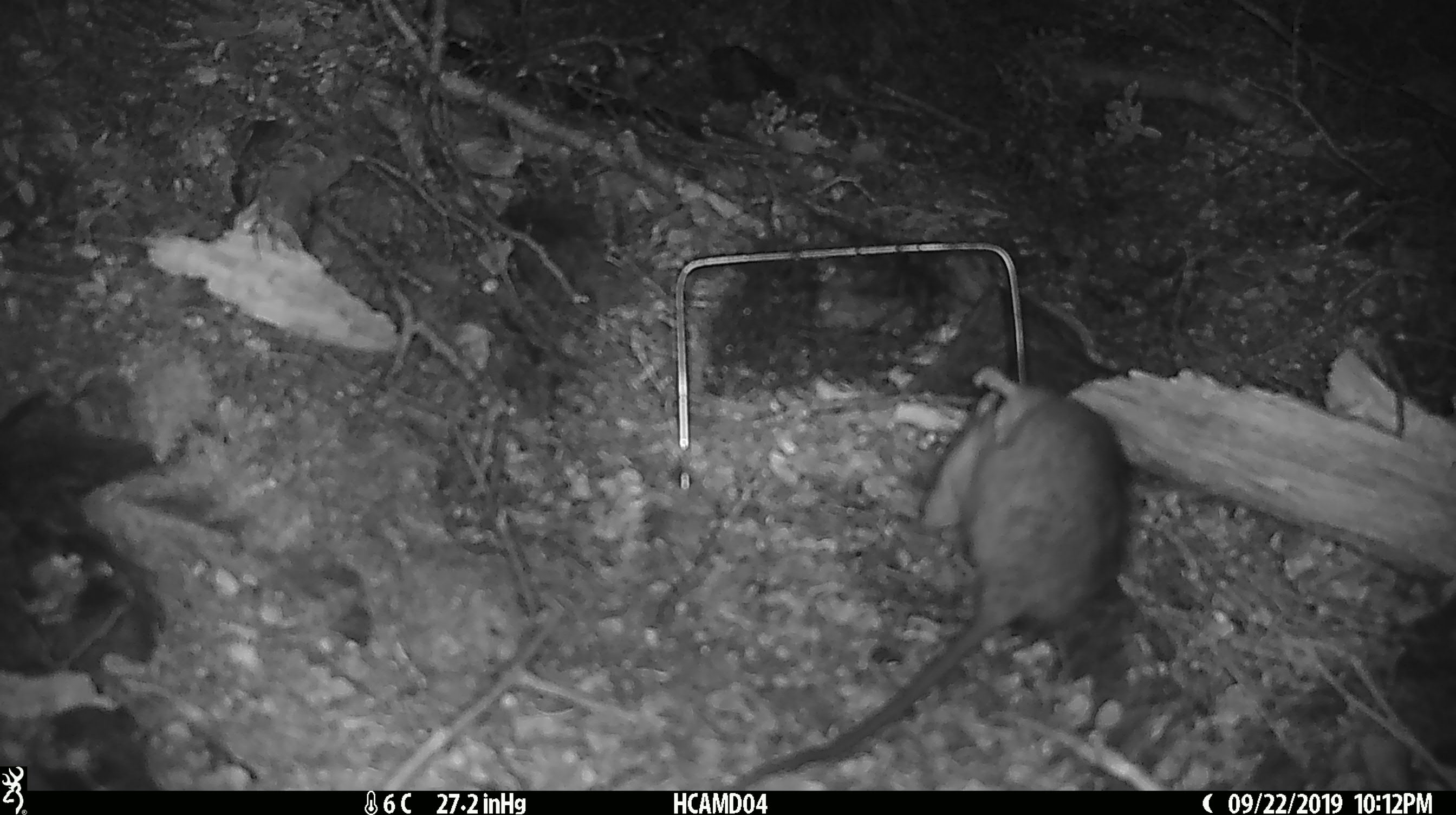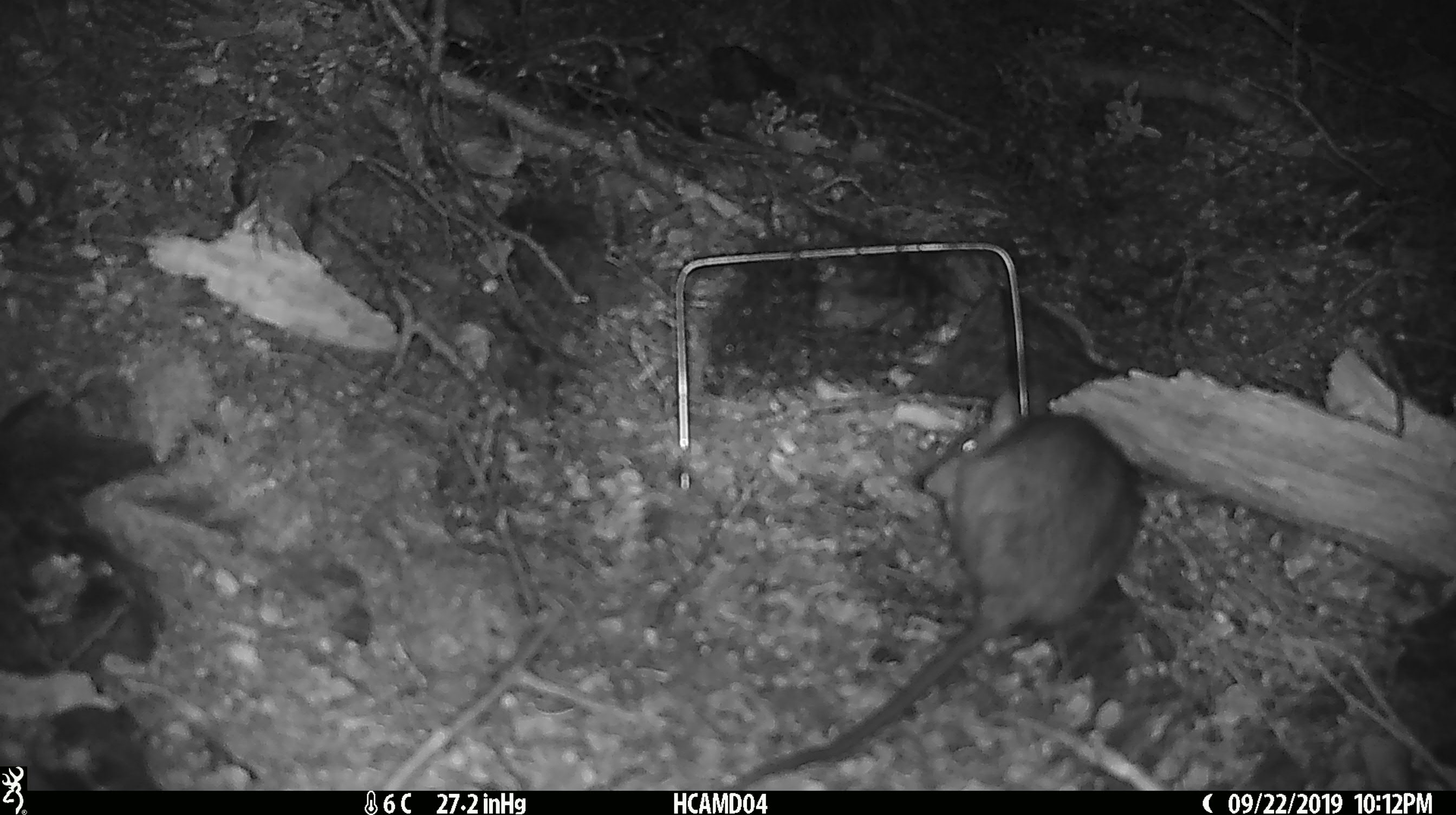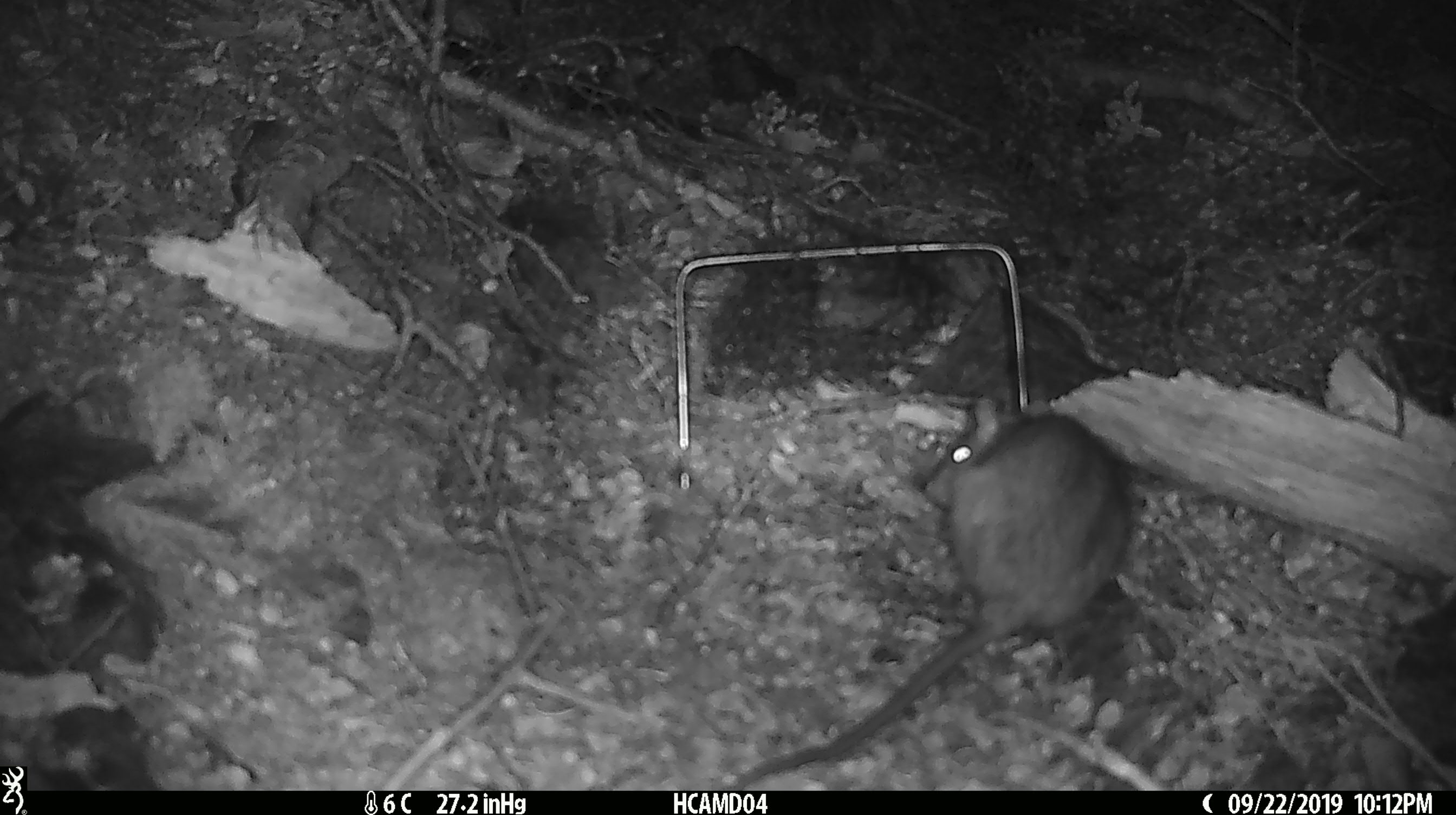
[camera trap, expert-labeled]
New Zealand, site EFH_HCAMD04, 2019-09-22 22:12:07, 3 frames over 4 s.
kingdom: Animalia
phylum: Chordata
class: Mammalia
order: Rodentia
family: Muridae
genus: Rattus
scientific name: Rattus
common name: rat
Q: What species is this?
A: Rat (Rattus).